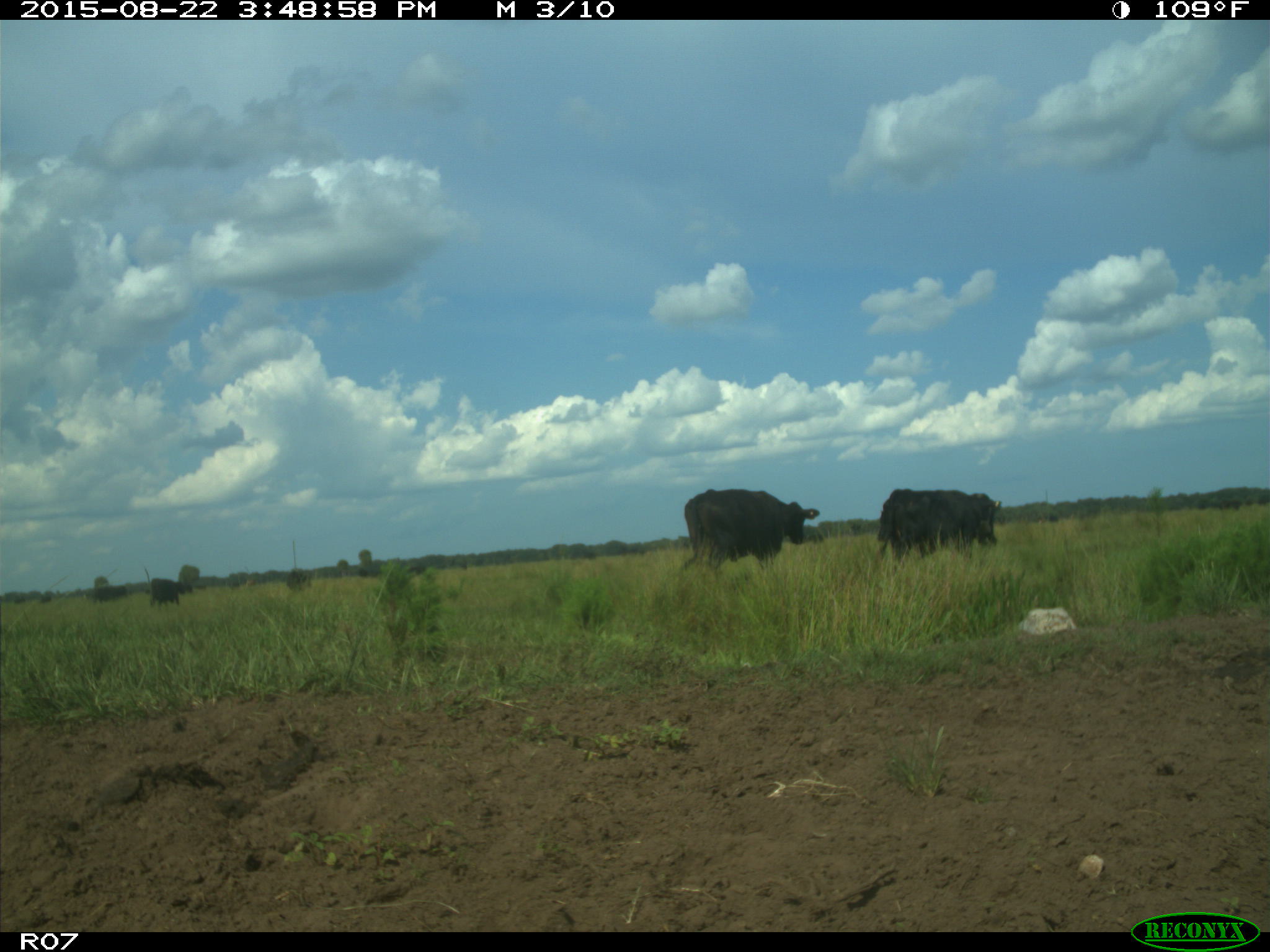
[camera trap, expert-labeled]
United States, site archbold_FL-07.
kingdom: Animalia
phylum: Chordata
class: Mammalia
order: Artiodactyla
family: Bovidae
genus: Bos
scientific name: Bos taurus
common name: domestic cow